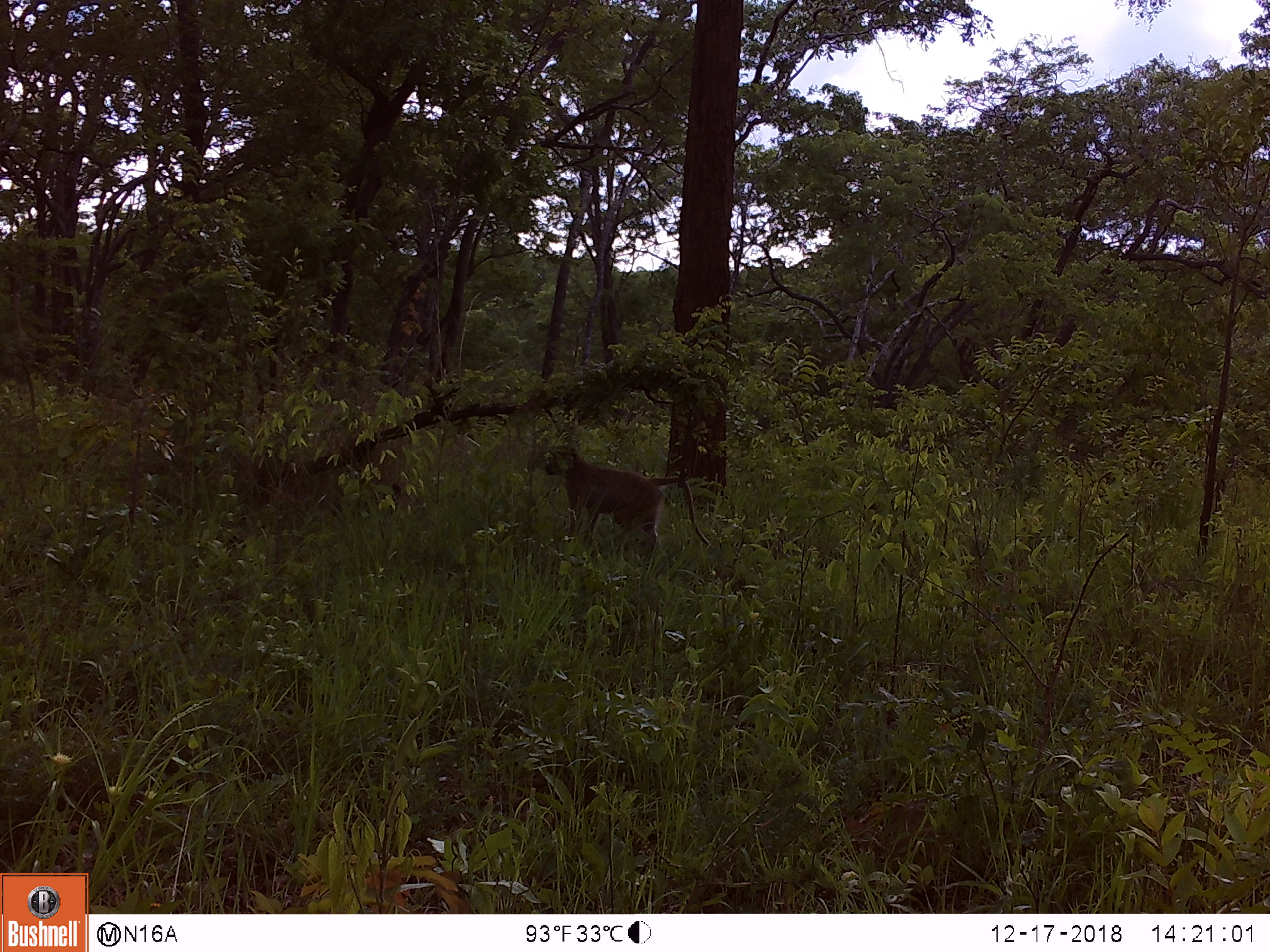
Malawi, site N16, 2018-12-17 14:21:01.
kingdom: Animalia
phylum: Chordata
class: Mammalia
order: Primates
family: Cercopithecidae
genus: Papio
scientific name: Papio cynocephalus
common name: yellow baboon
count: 1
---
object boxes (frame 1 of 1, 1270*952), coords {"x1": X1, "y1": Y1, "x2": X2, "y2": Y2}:
yellow baboon: {"x1": 543, "y1": 434, "x2": 722, "y2": 570}